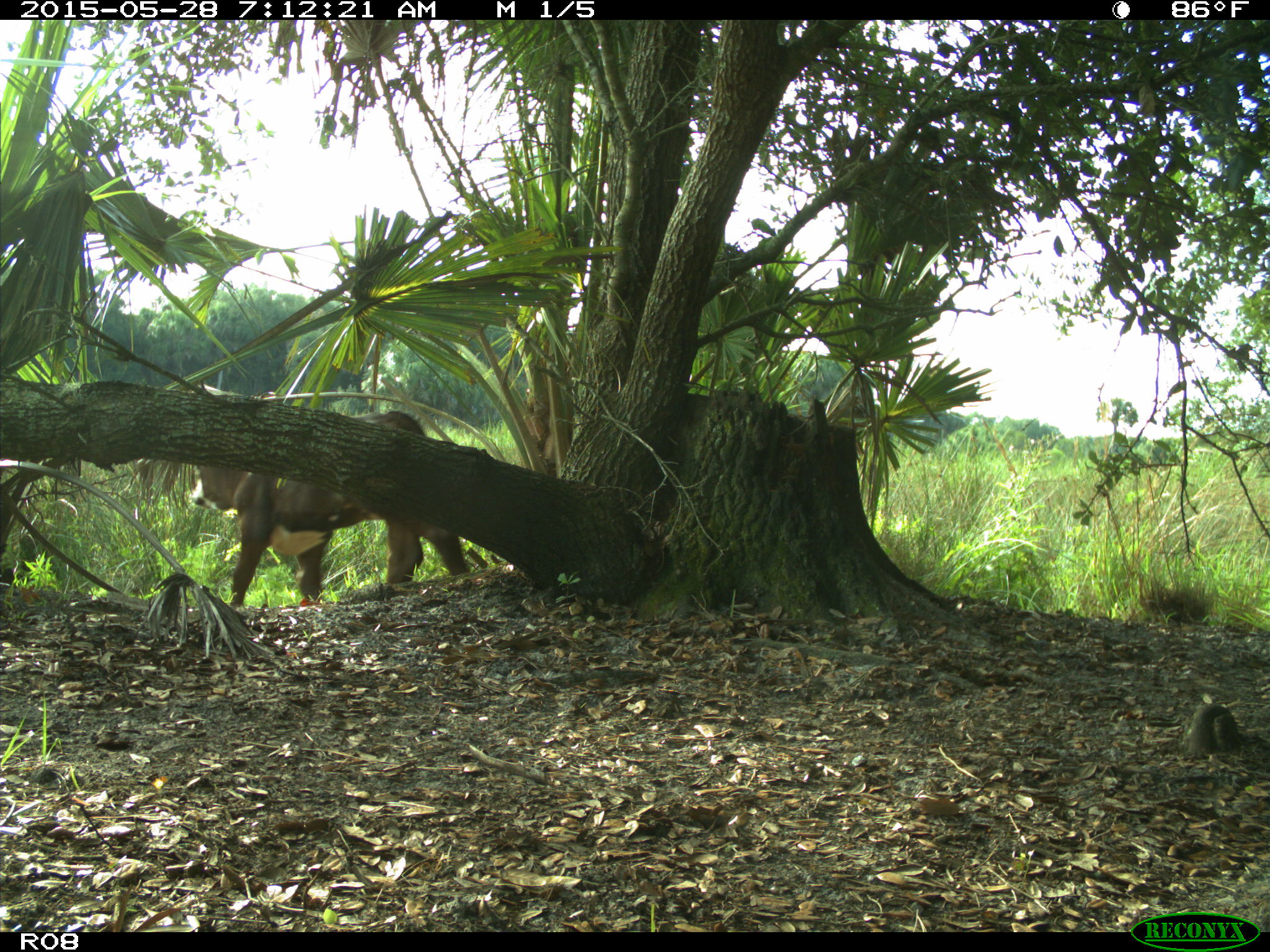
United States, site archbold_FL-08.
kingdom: Animalia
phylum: Chordata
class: Mammalia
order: Artiodactyla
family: Bovidae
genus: Bos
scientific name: Bos taurus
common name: domestic cow